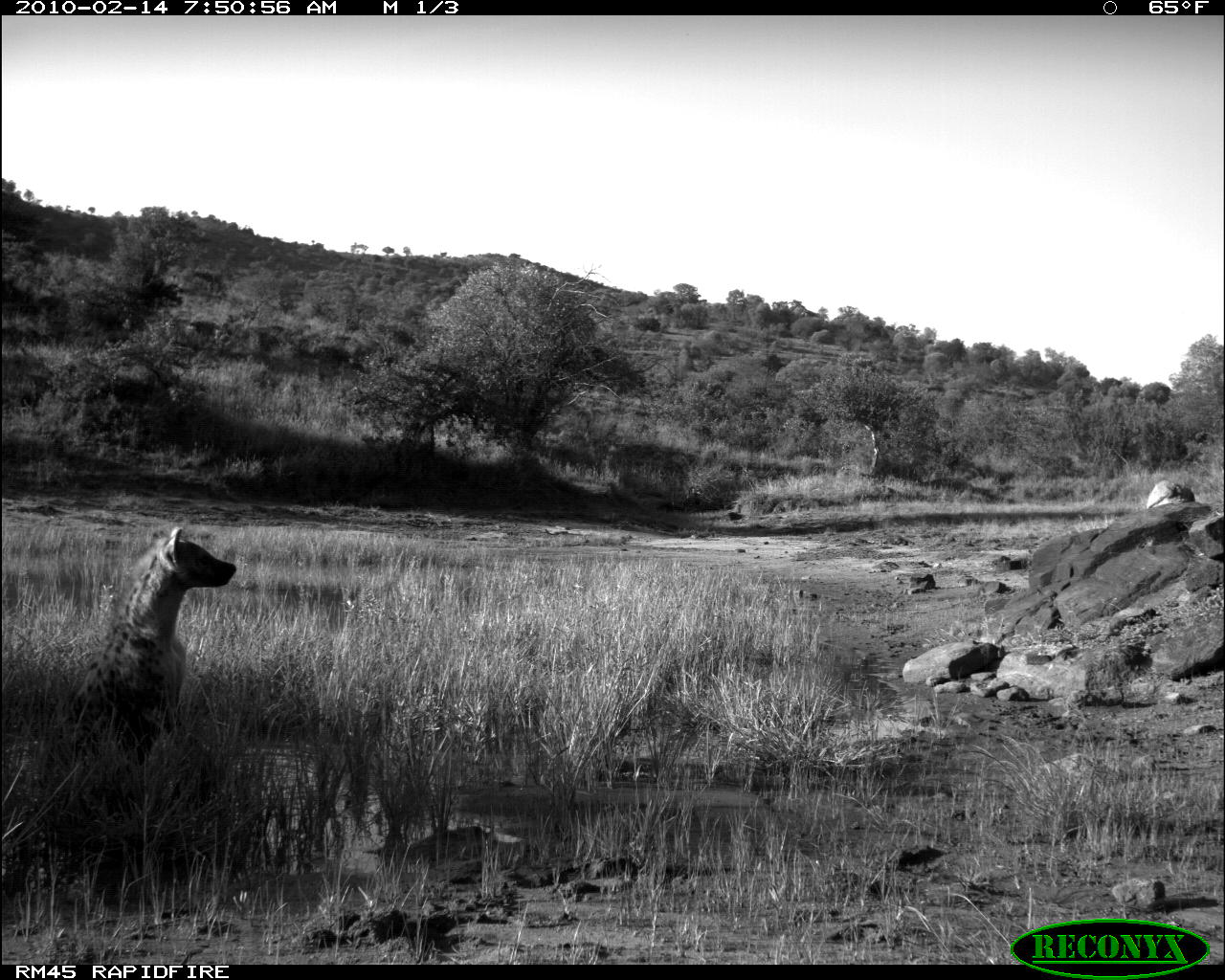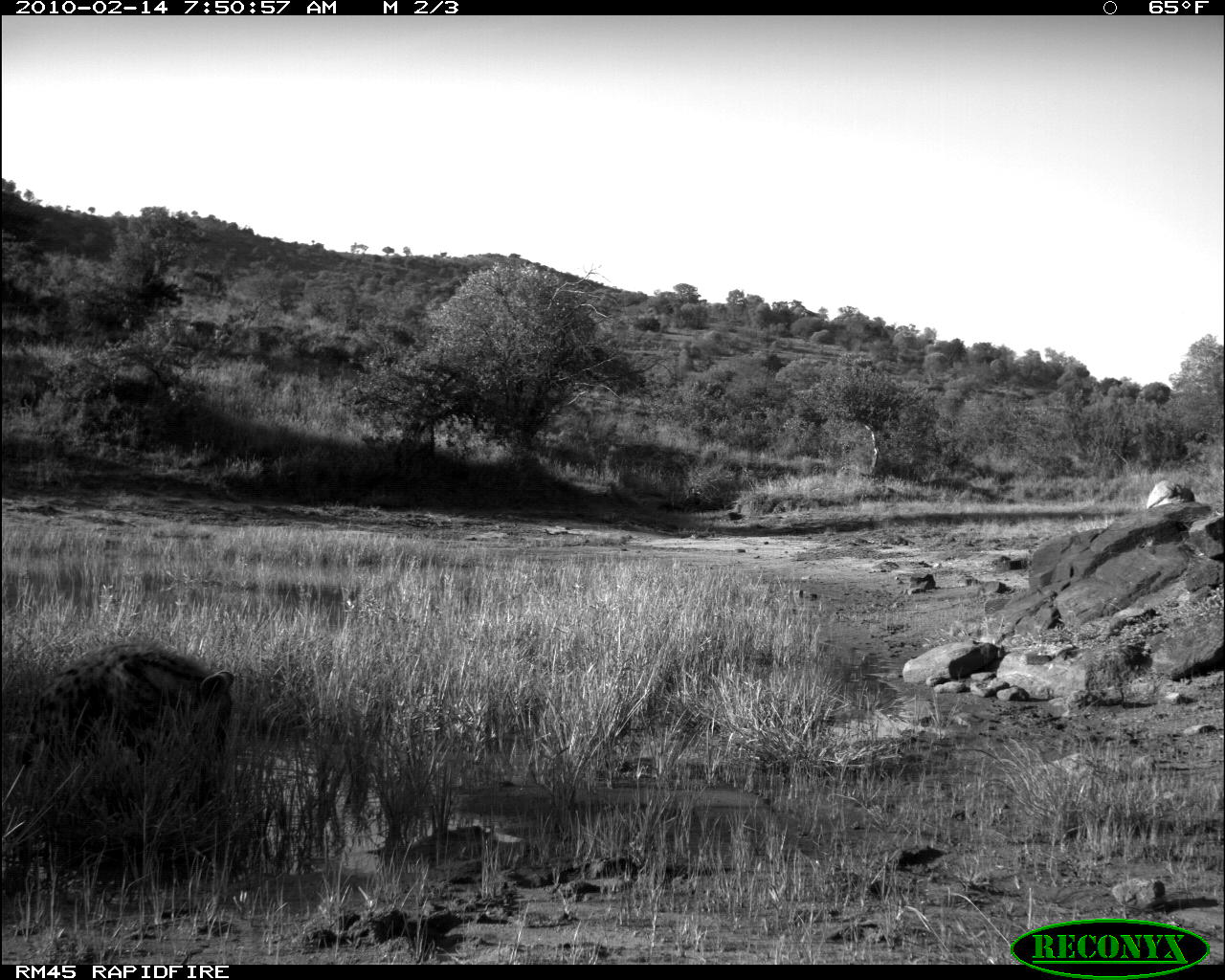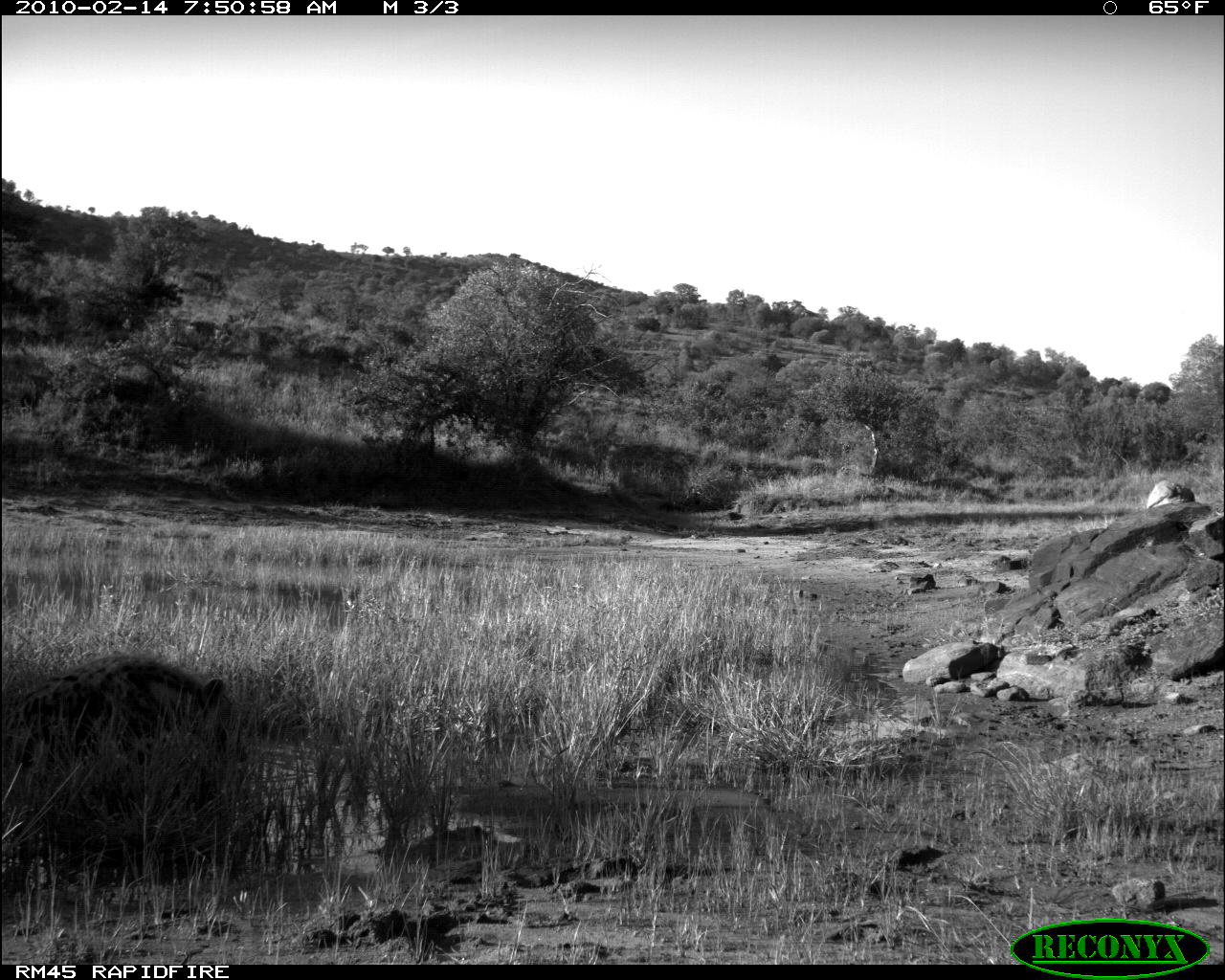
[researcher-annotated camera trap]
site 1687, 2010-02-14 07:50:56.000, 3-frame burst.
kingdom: Animalia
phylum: Chordata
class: Mammalia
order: Carnivora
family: Hyaenidae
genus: Crocuta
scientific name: Crocuta crocuta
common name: spotted hyena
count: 1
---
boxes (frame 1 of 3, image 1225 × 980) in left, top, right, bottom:
crocuta crocuta: 46, 526, 237, 769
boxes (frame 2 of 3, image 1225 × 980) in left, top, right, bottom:
crocuta crocuta: 8, 641, 235, 771